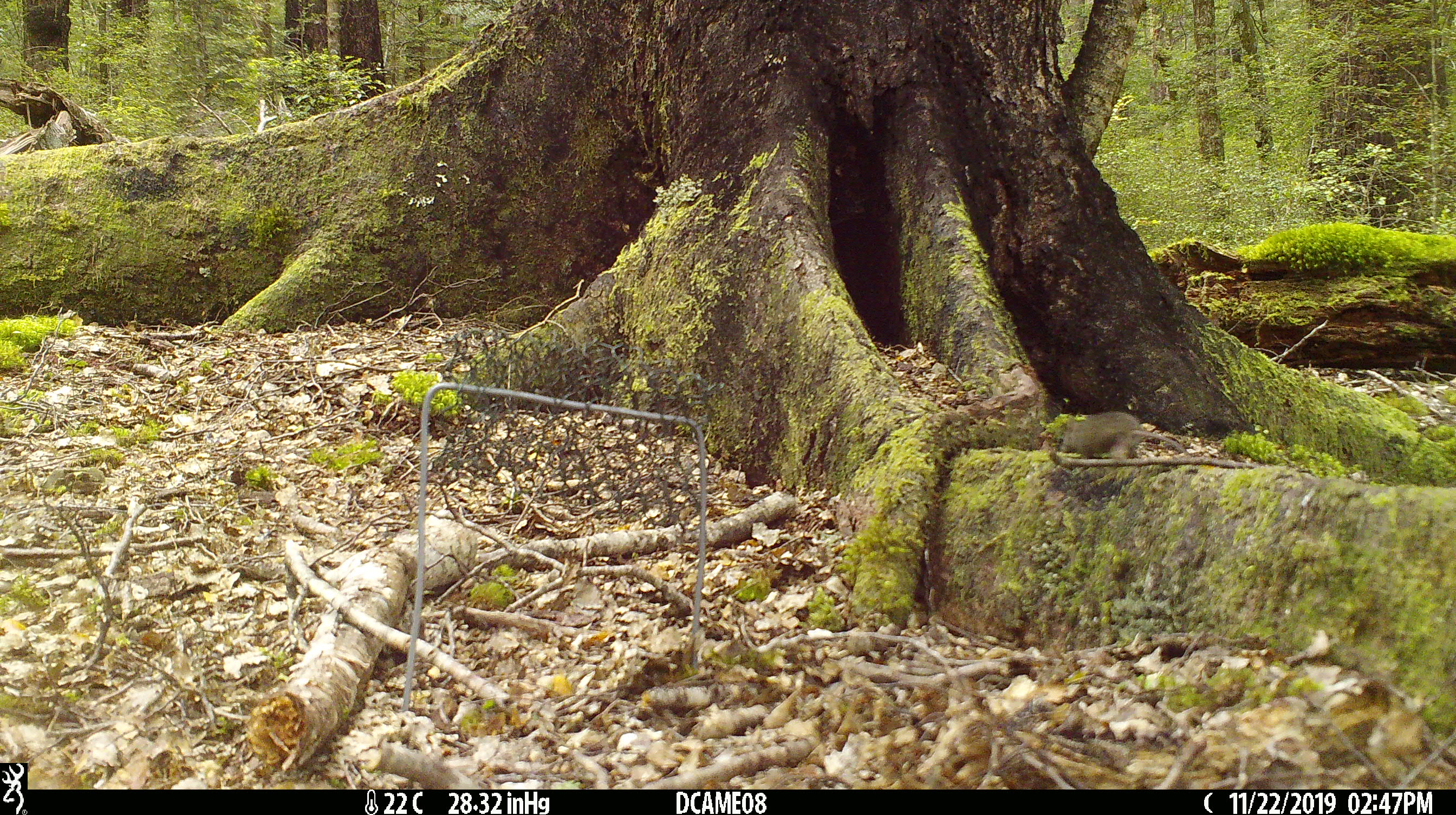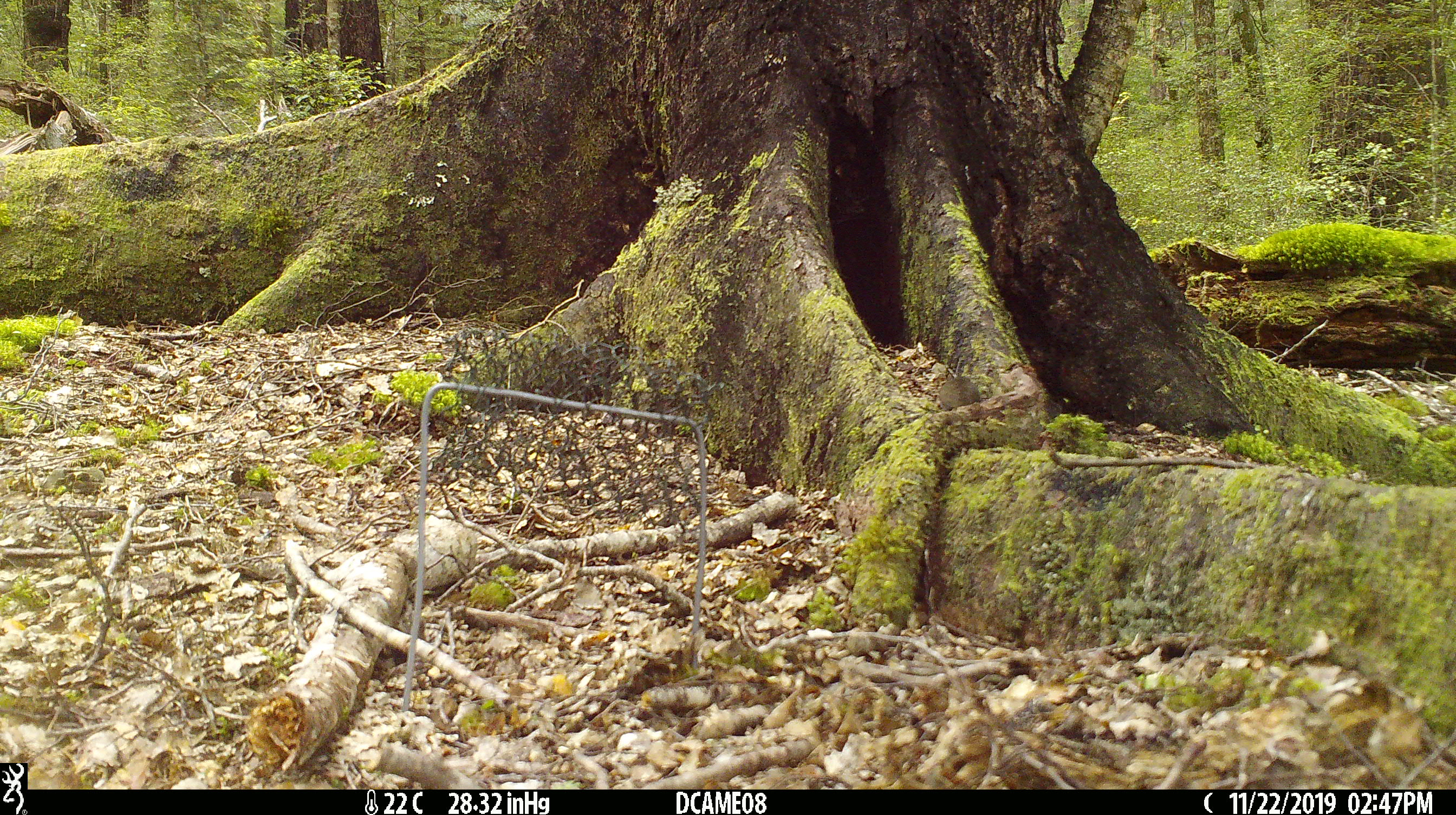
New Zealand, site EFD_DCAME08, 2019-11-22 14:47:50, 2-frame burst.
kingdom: Animalia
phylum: Chordata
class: Mammalia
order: Rodentia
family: Muridae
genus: Mus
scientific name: Mus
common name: mouse